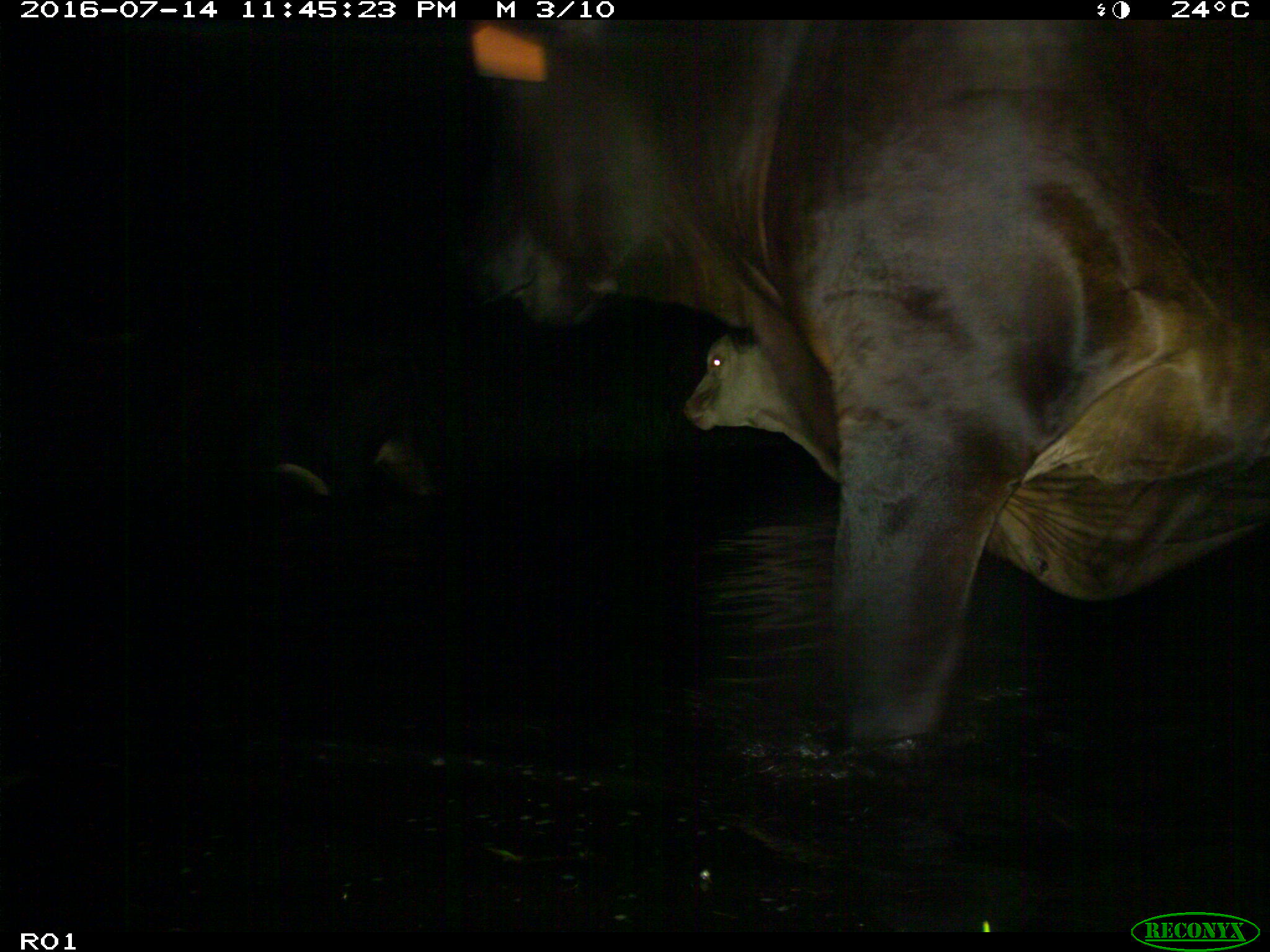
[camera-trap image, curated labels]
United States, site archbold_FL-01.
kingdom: Animalia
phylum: Chordata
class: Mammalia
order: Artiodactyla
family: Bovidae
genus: Bos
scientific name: Bos taurus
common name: domestic cow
Bos taurus (domestic cow).